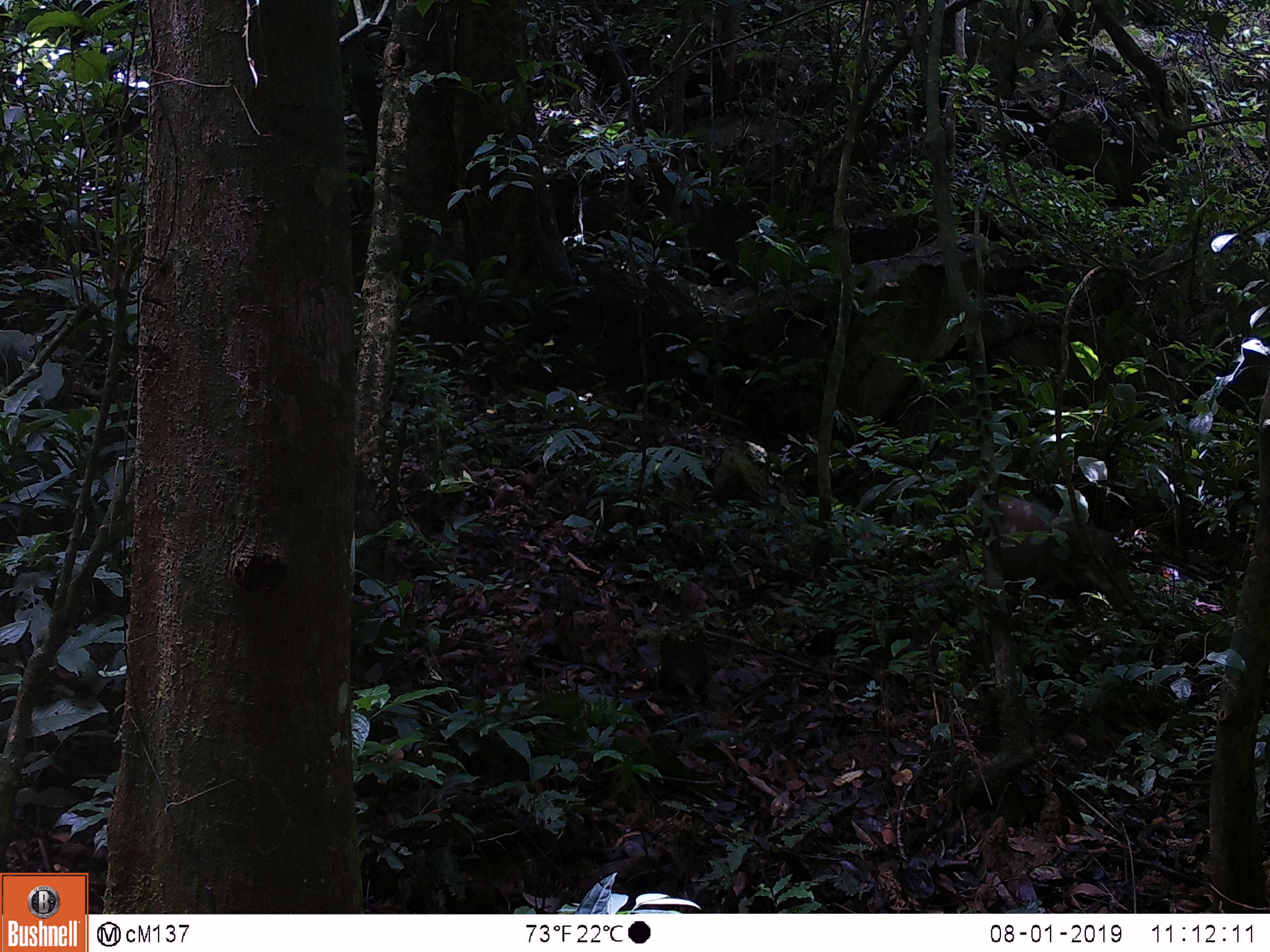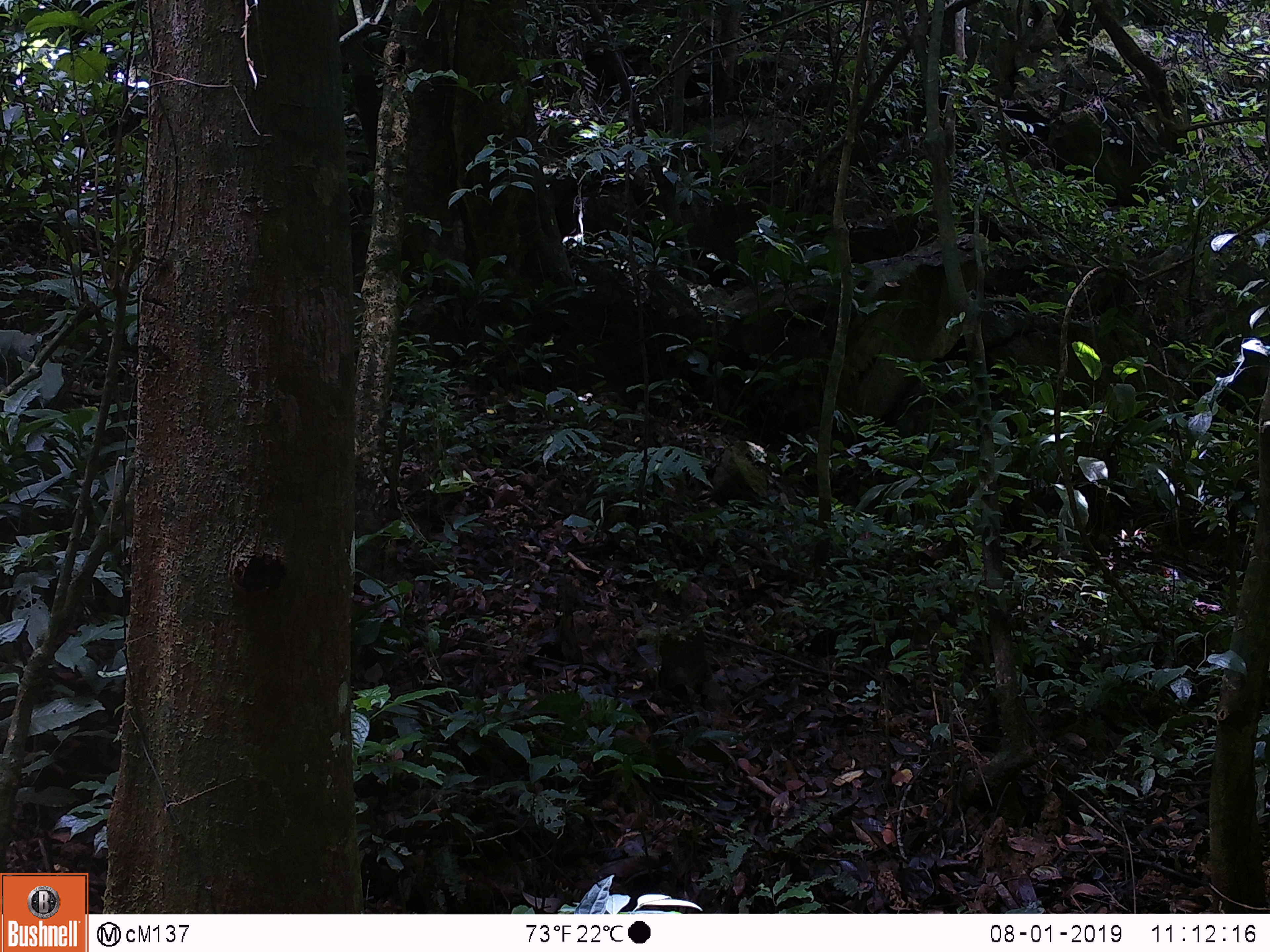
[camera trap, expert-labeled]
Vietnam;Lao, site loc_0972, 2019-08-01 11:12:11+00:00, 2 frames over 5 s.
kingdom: Animalia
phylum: Chordata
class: Mammalia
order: Artiodactyla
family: Suidae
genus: Sus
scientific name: Sus scrofa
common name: eurasian wild pig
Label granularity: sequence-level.